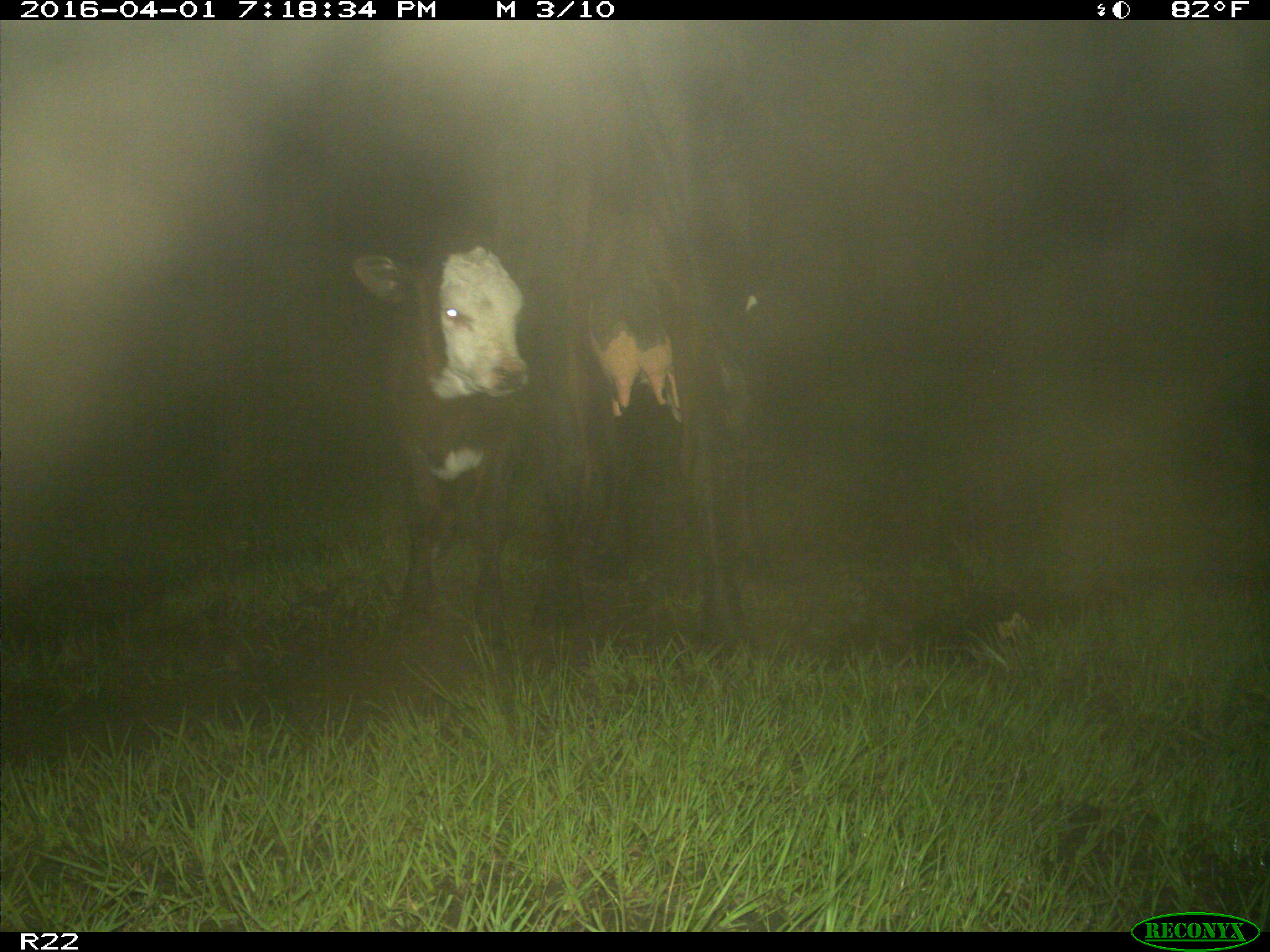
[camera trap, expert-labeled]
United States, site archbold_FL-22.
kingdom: Animalia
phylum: Chordata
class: Mammalia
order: Artiodactyla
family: Bovidae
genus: Bos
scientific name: Bos taurus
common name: domestic cow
Bos taurus (domestic cow).